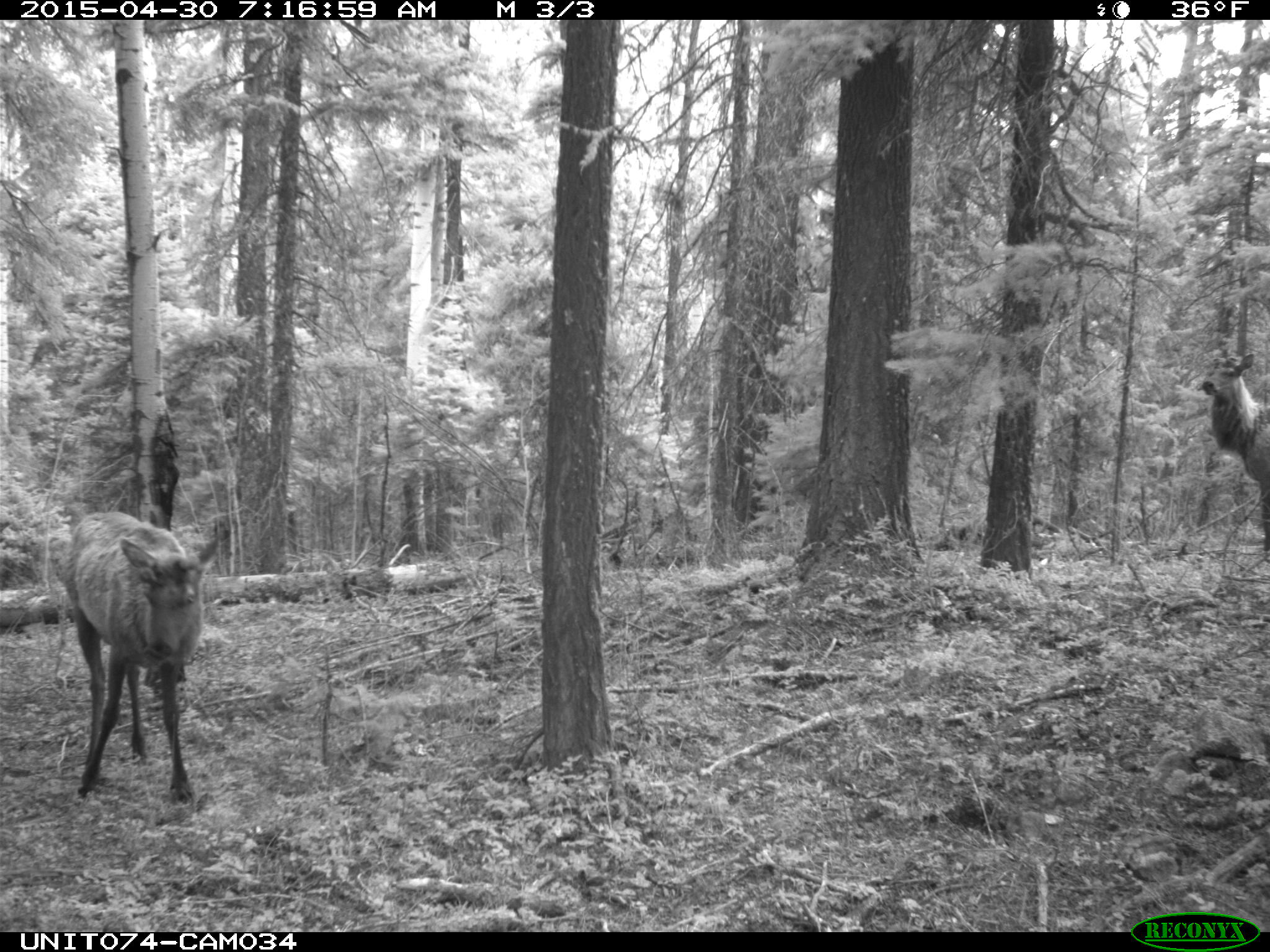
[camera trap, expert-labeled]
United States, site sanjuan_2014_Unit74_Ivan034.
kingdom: Animalia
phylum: Chordata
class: Mammalia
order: Artiodactyla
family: Cervidae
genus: Cervus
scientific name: Cervus elaphus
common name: red deer